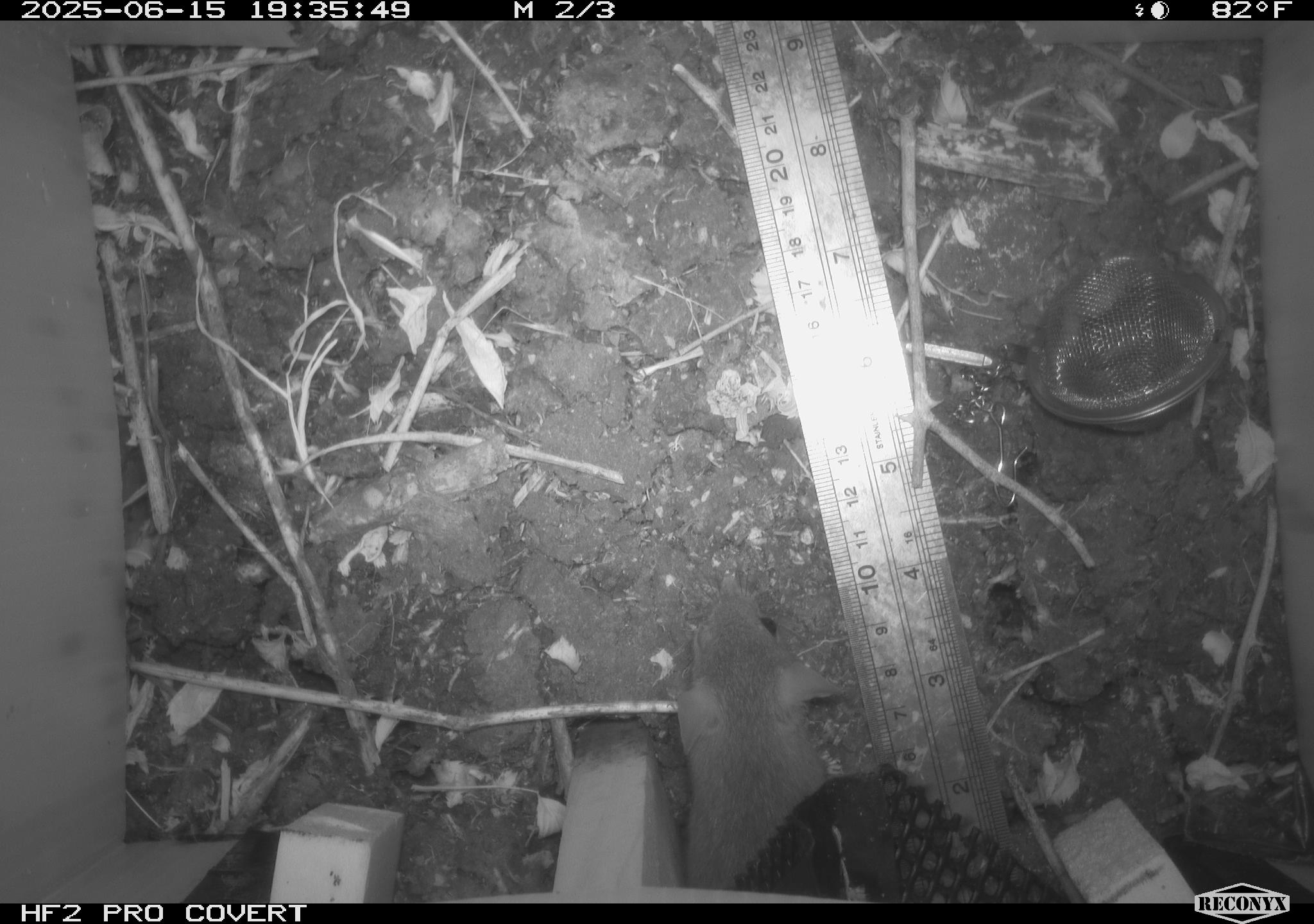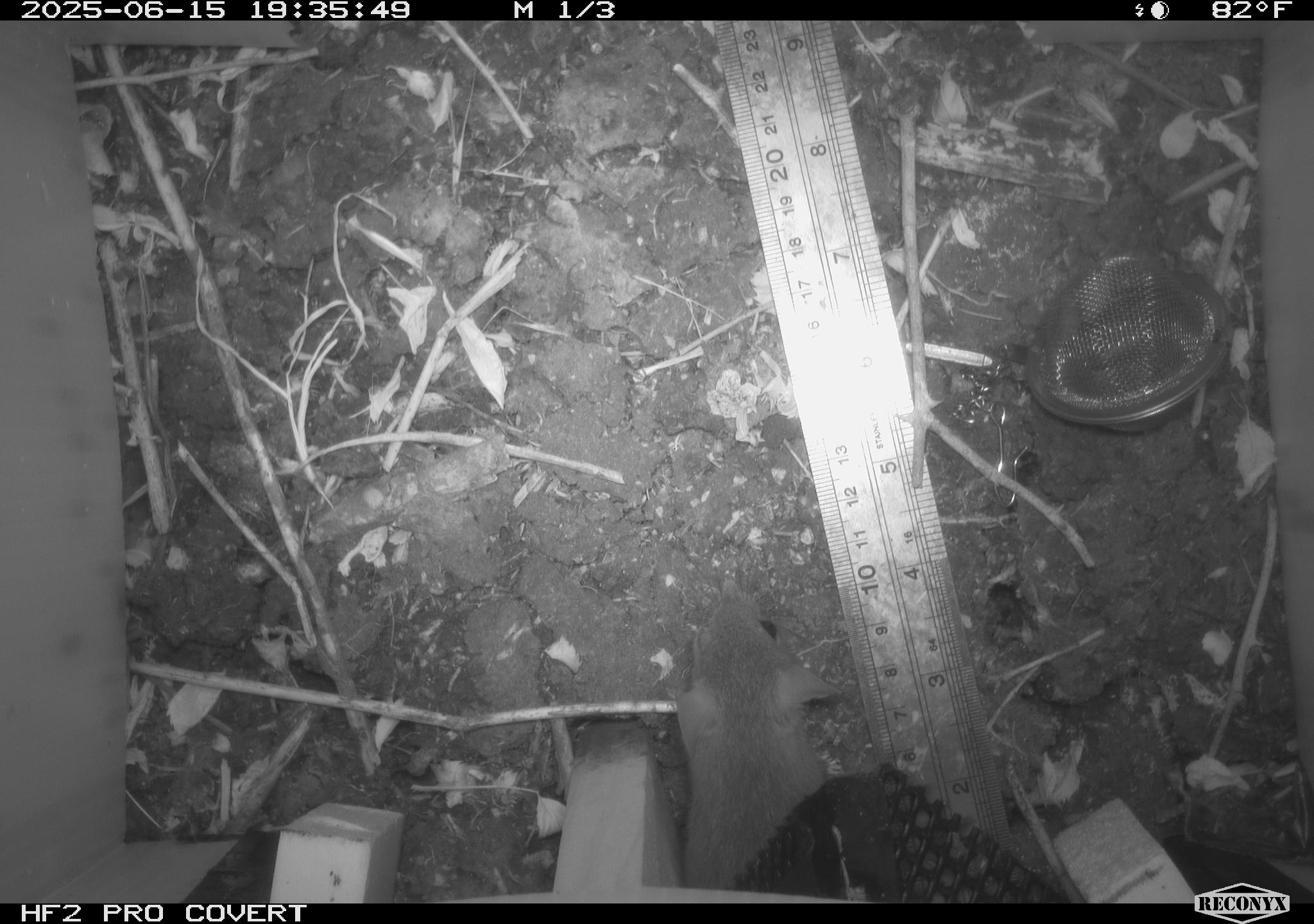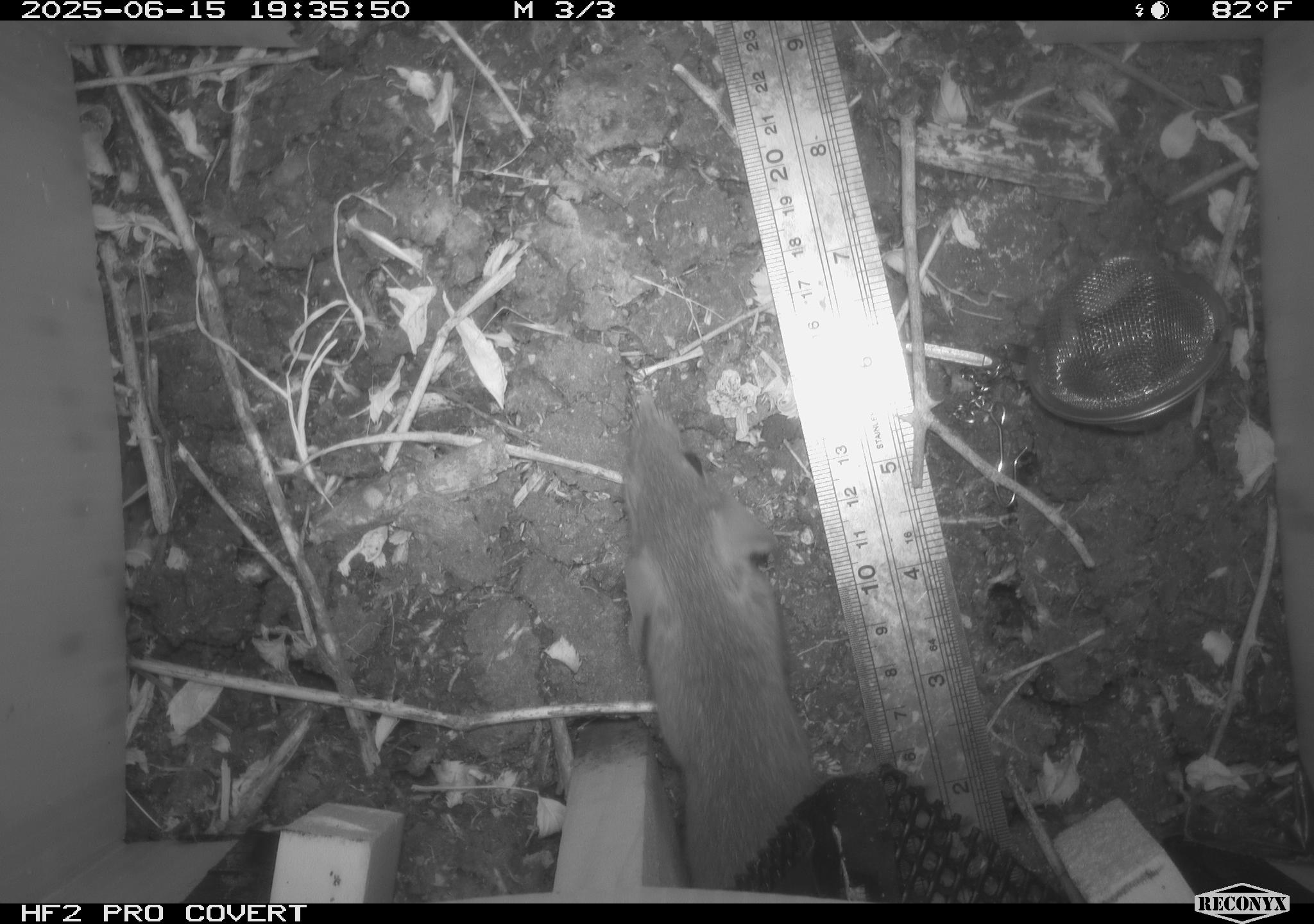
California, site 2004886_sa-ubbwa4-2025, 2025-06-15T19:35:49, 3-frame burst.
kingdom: Animalia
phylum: Chordata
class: Mammalia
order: Rodentia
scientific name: Rodentia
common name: rodent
Rodent (Rodentia).